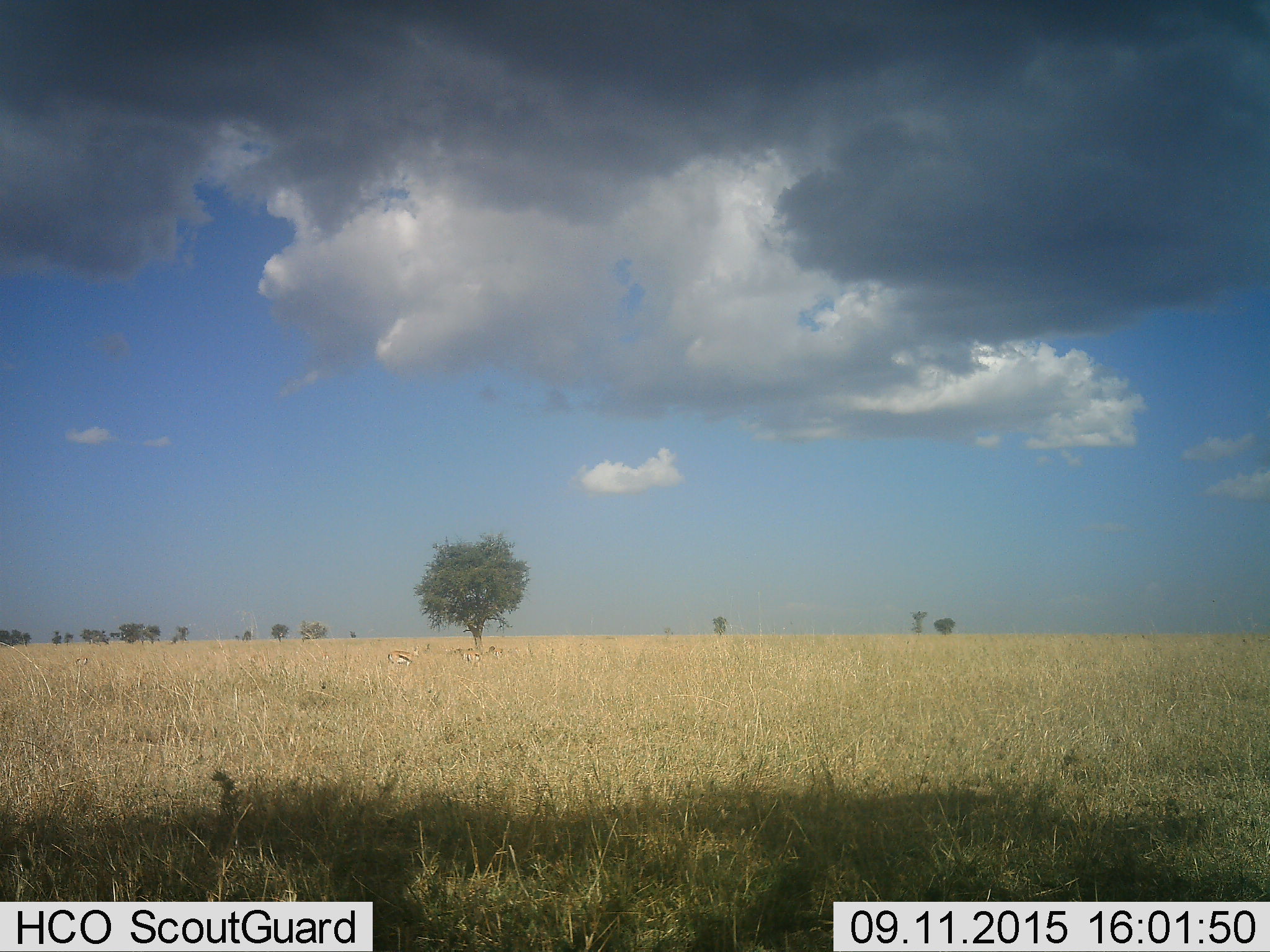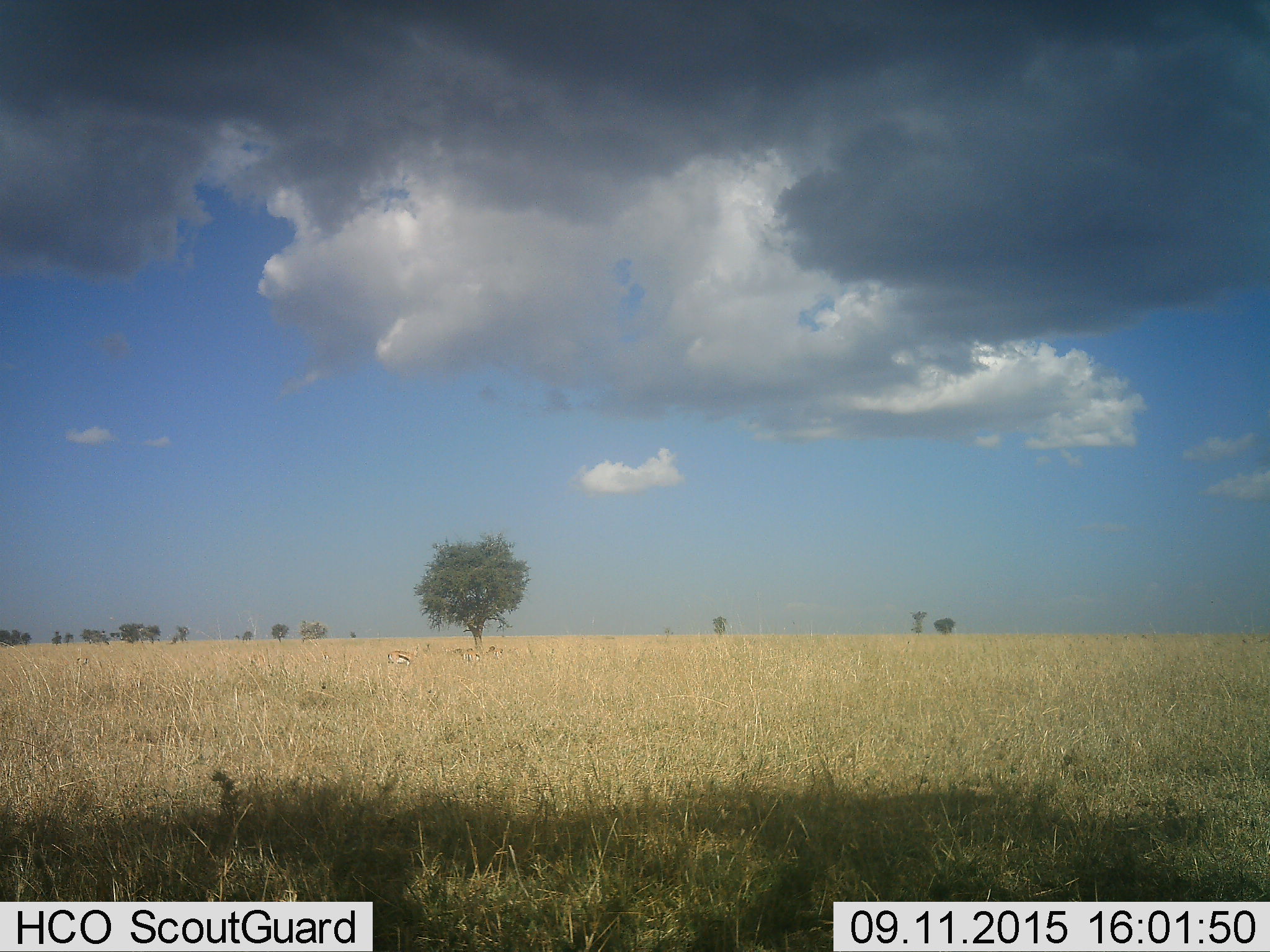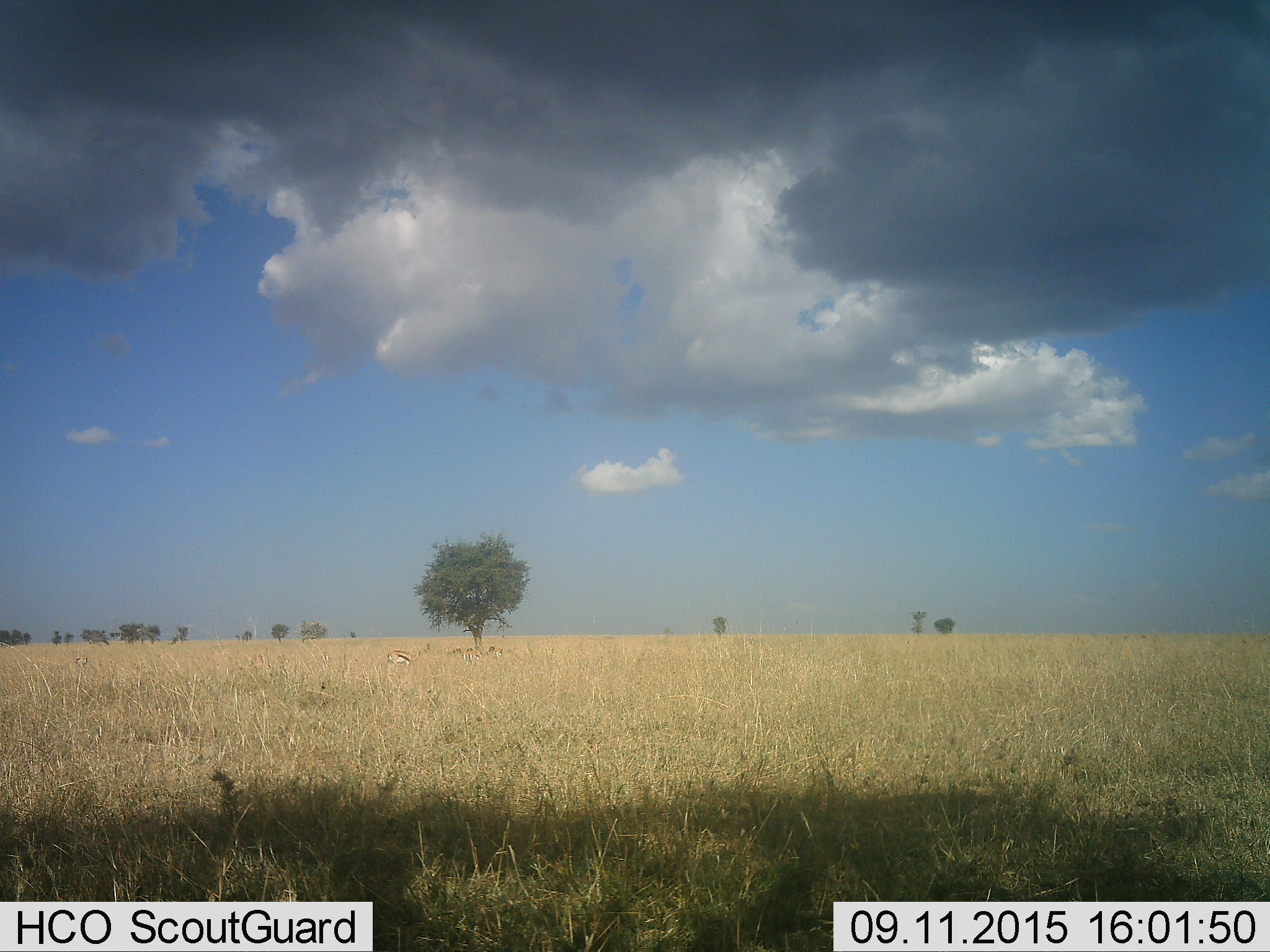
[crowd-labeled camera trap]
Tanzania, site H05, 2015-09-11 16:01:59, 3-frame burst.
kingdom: Animalia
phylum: Chordata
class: Mammalia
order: Artiodactyla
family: Bovidae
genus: Eudorcas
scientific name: Eudorcas thomsonii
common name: thomson's gazelle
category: gazellethomsons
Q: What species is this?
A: Gazellethomsons (thomson's gazelle) (Eudorcas thomsonii).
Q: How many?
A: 7.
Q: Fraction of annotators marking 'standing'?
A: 88%.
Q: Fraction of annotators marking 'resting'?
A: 38%.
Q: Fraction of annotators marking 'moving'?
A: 25%.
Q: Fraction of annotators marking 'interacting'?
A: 0%.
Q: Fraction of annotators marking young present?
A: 12%.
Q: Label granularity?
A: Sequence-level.